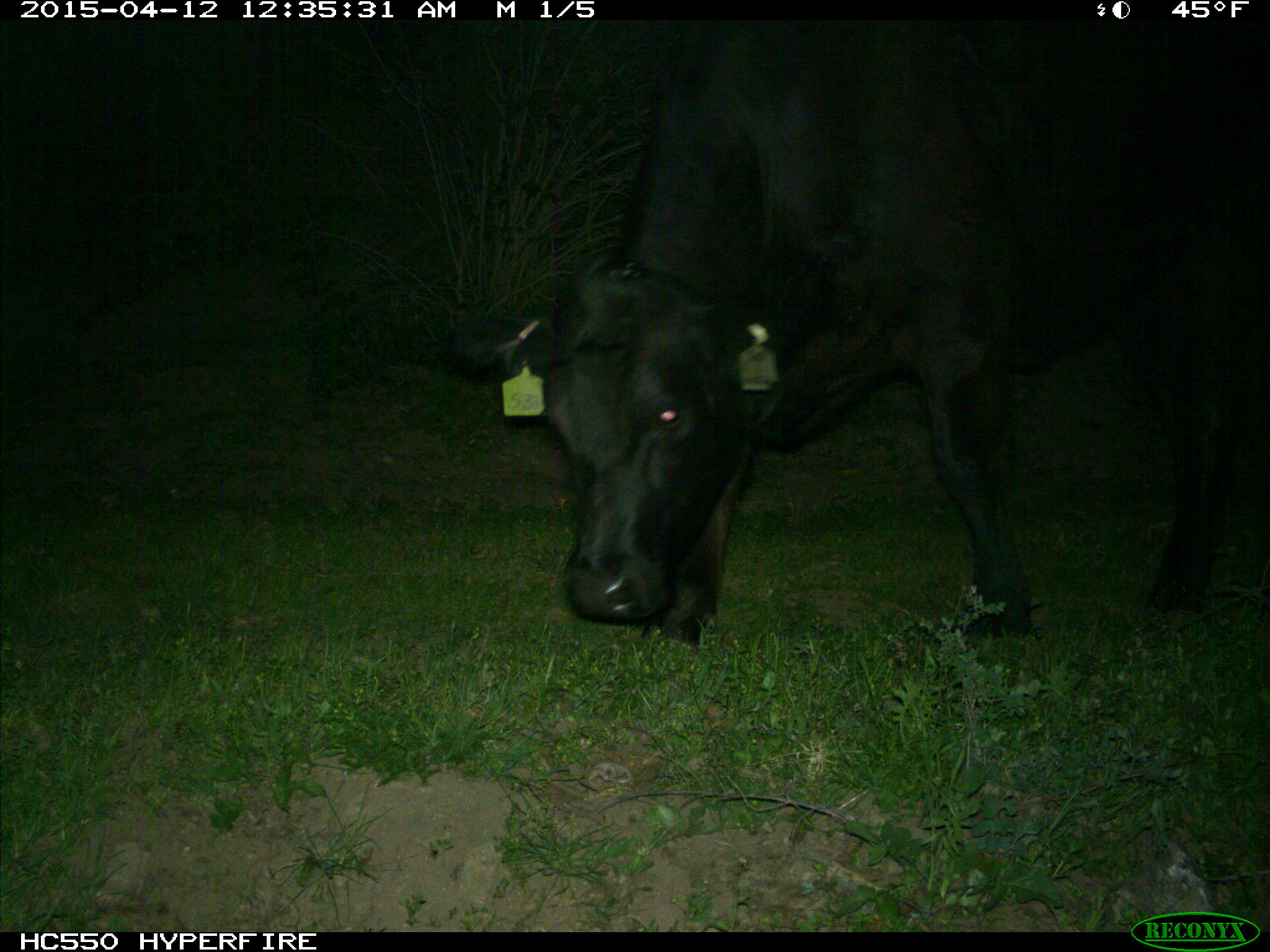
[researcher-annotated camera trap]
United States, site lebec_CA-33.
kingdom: Animalia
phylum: Chordata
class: Mammalia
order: Artiodactyla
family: Bovidae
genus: Bos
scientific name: Bos taurus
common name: domestic cow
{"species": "Bos taurus (domestic cow)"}